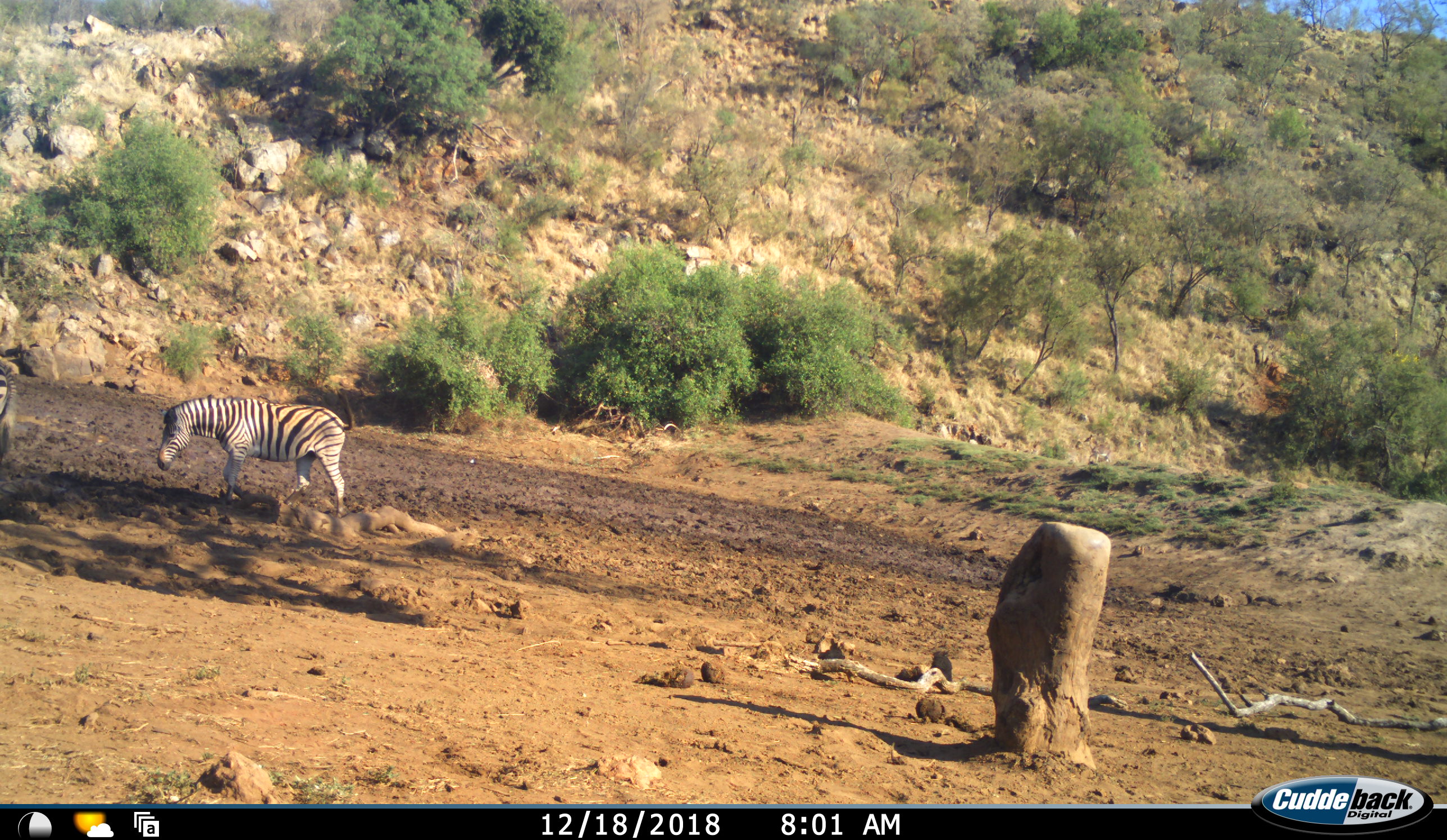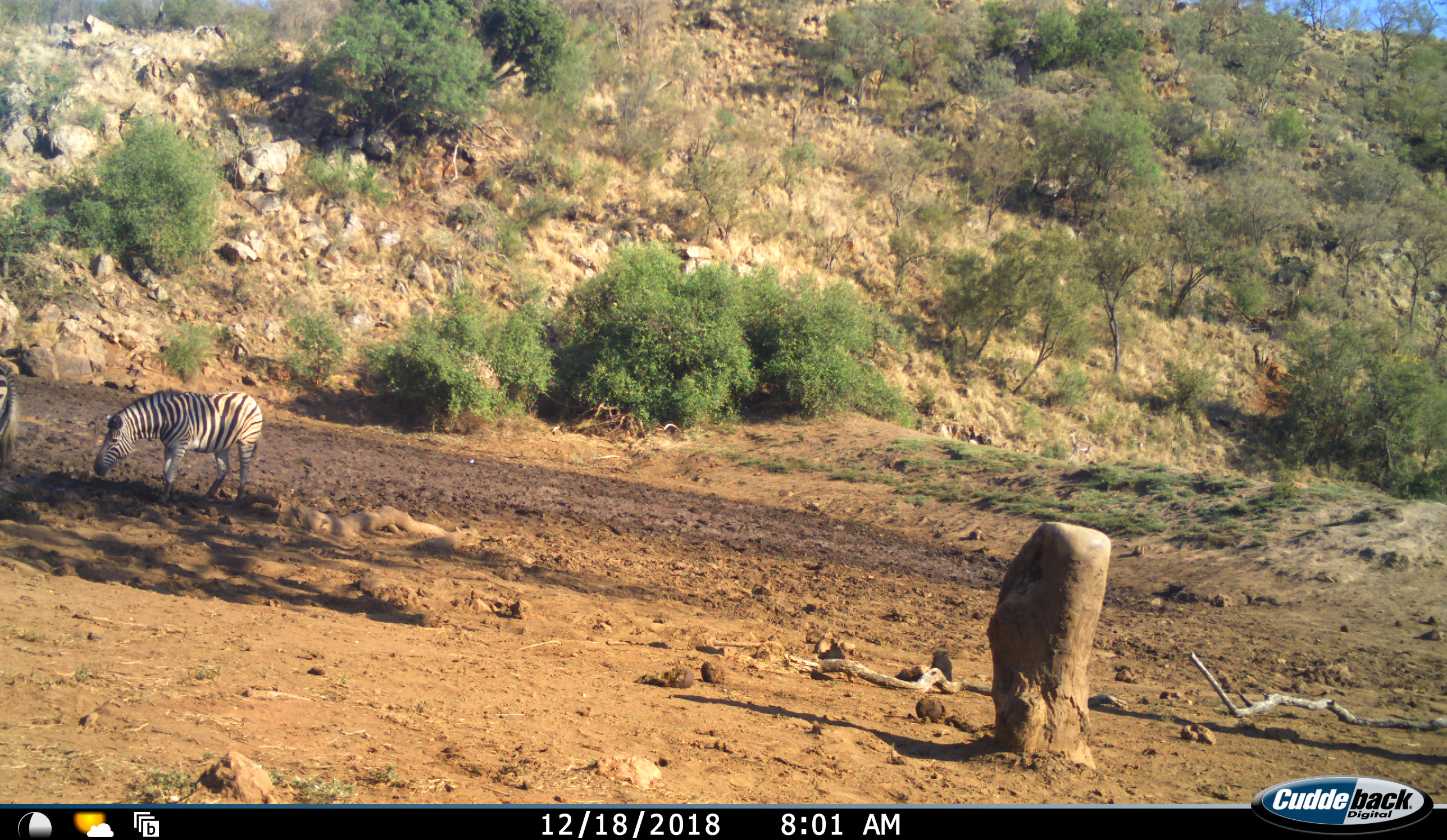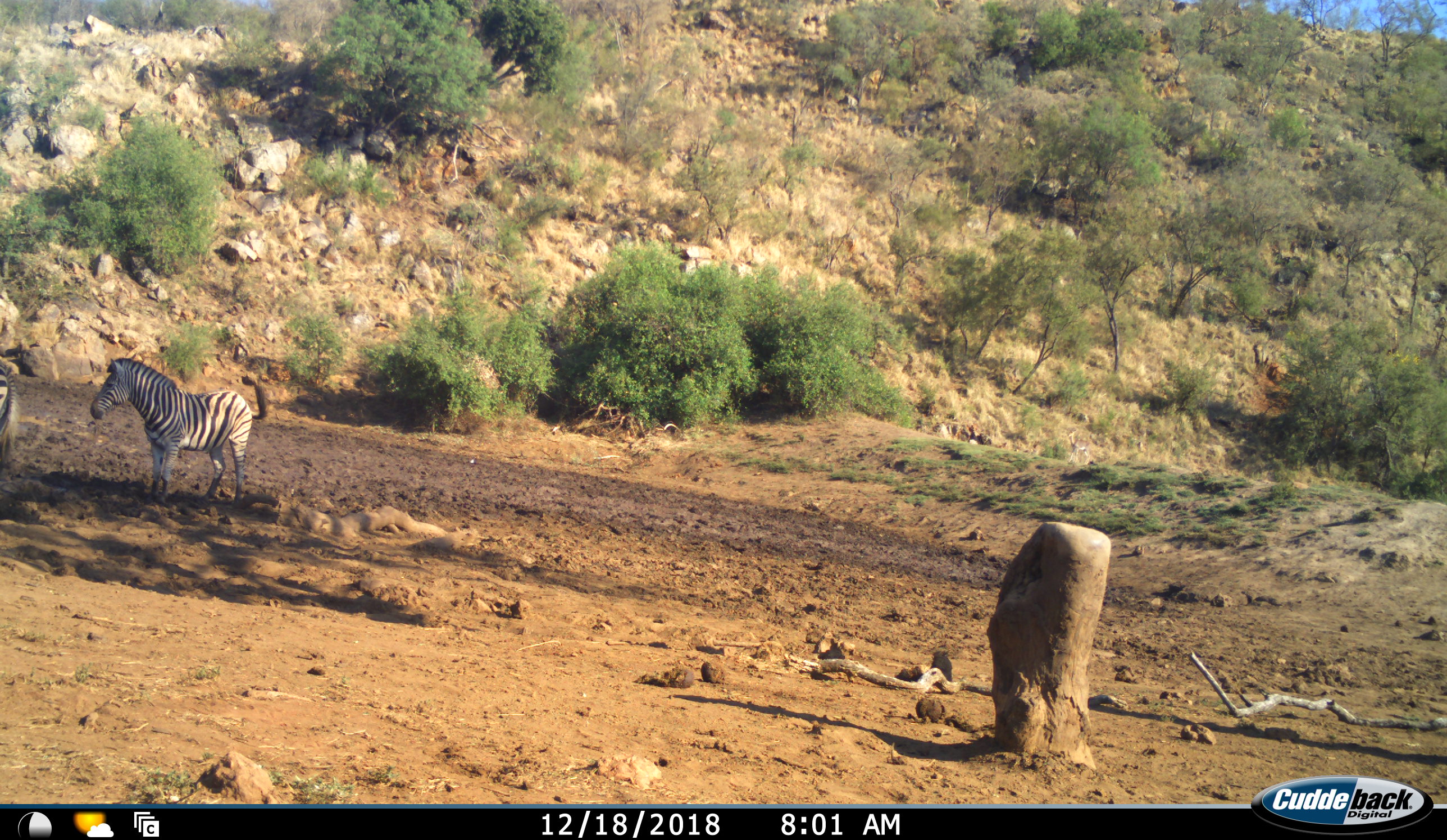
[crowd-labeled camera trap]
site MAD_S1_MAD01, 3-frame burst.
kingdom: Animalia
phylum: Chordata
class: Mammalia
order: Perissodactyla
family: Equidae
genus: Equus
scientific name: Equus quagga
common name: plains zebra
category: zebraplains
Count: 2.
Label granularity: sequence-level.